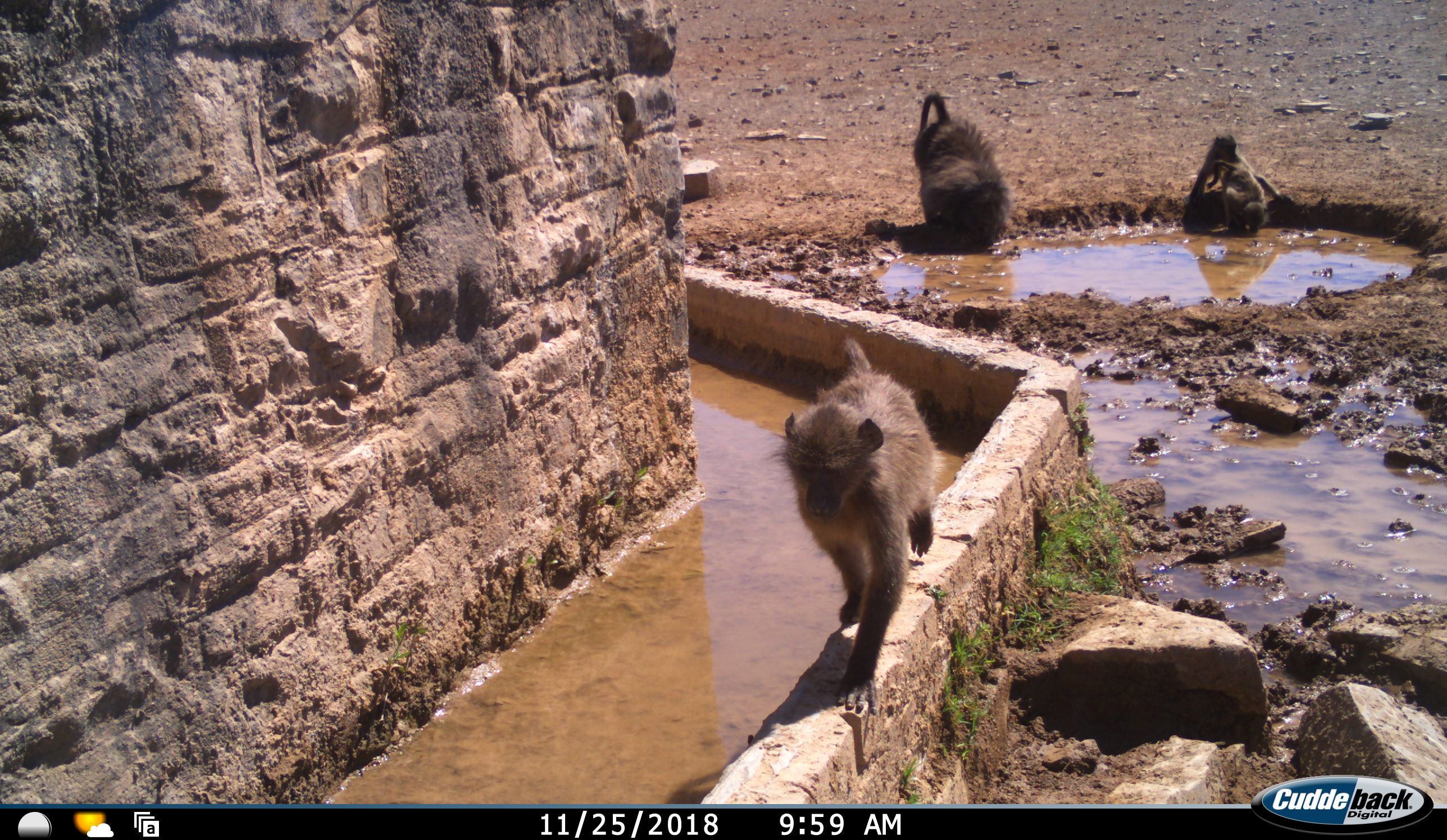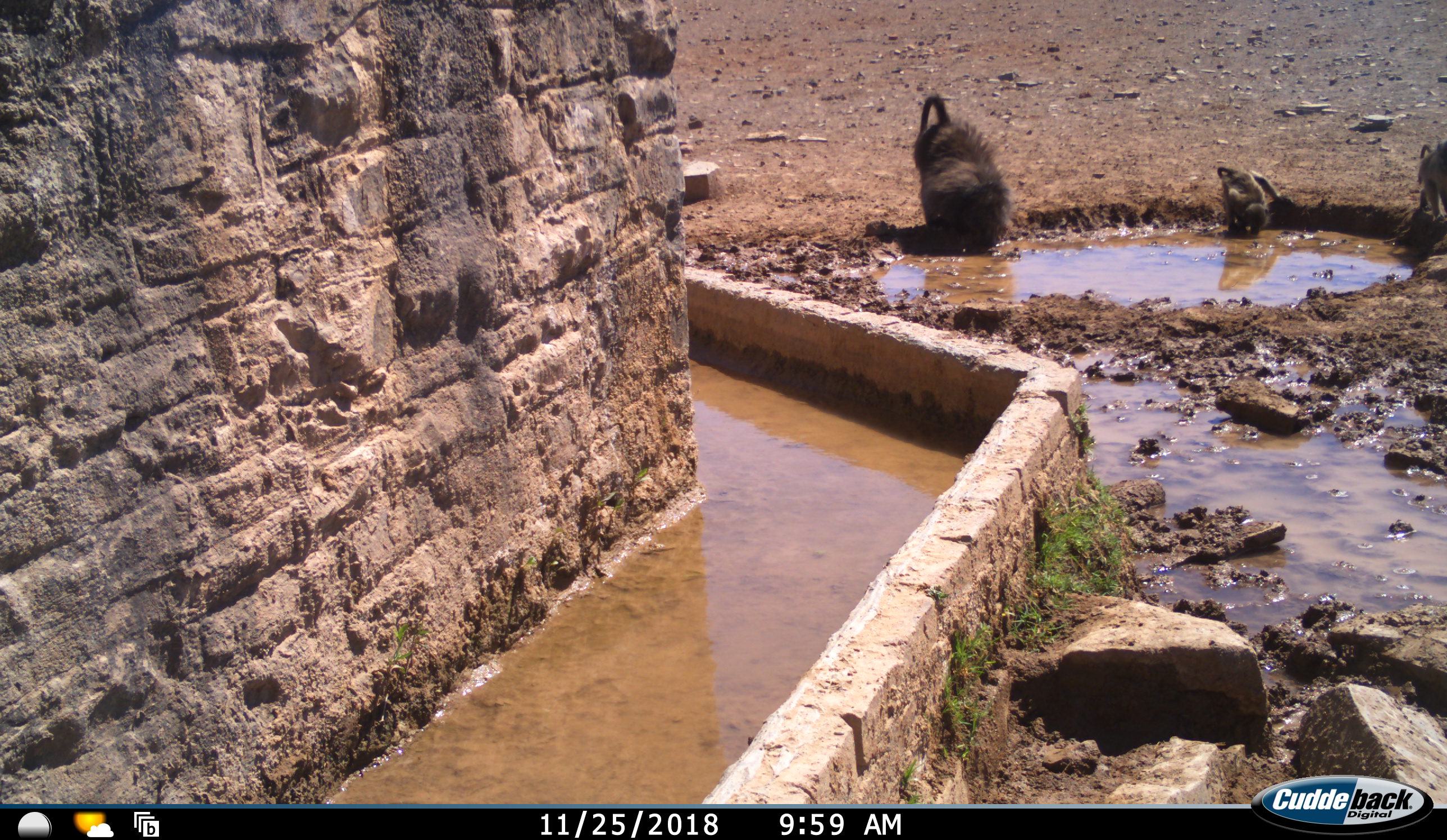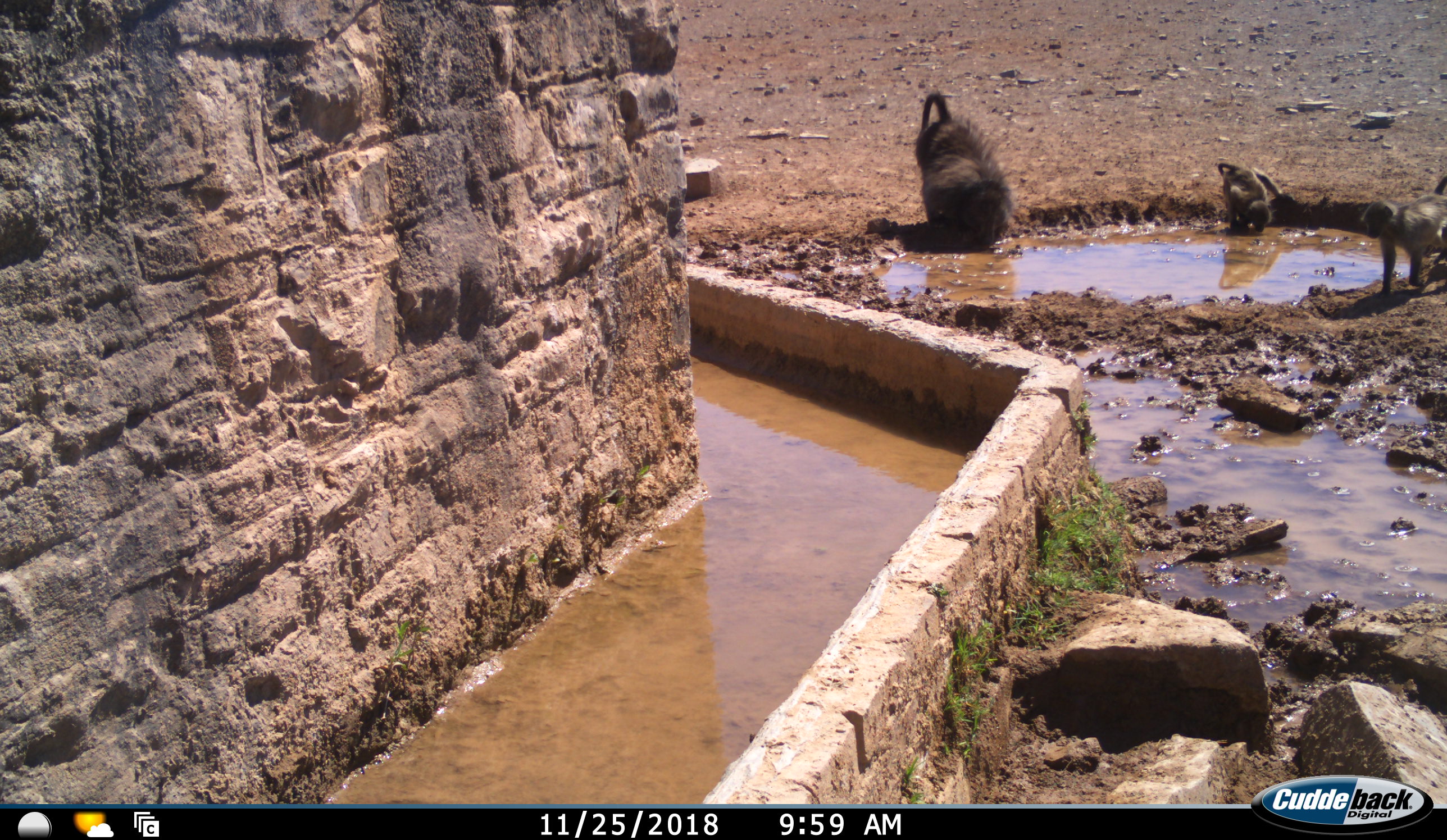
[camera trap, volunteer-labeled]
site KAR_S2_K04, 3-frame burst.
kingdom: Animalia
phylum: Chordata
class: Mammalia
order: Primates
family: Cercopithecidae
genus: Papio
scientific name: Papio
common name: baboon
Baboon (Papio), count 4. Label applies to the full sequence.